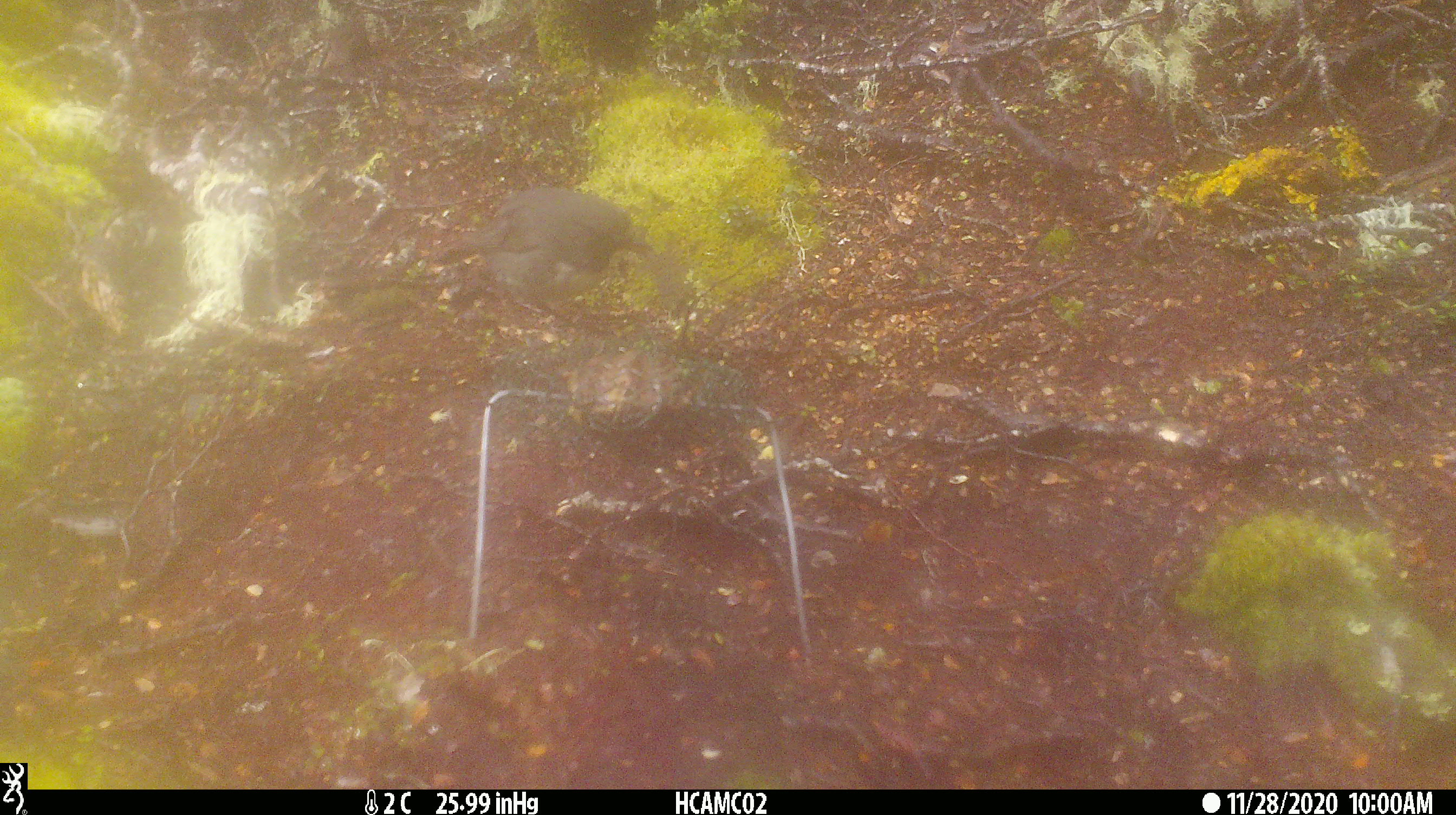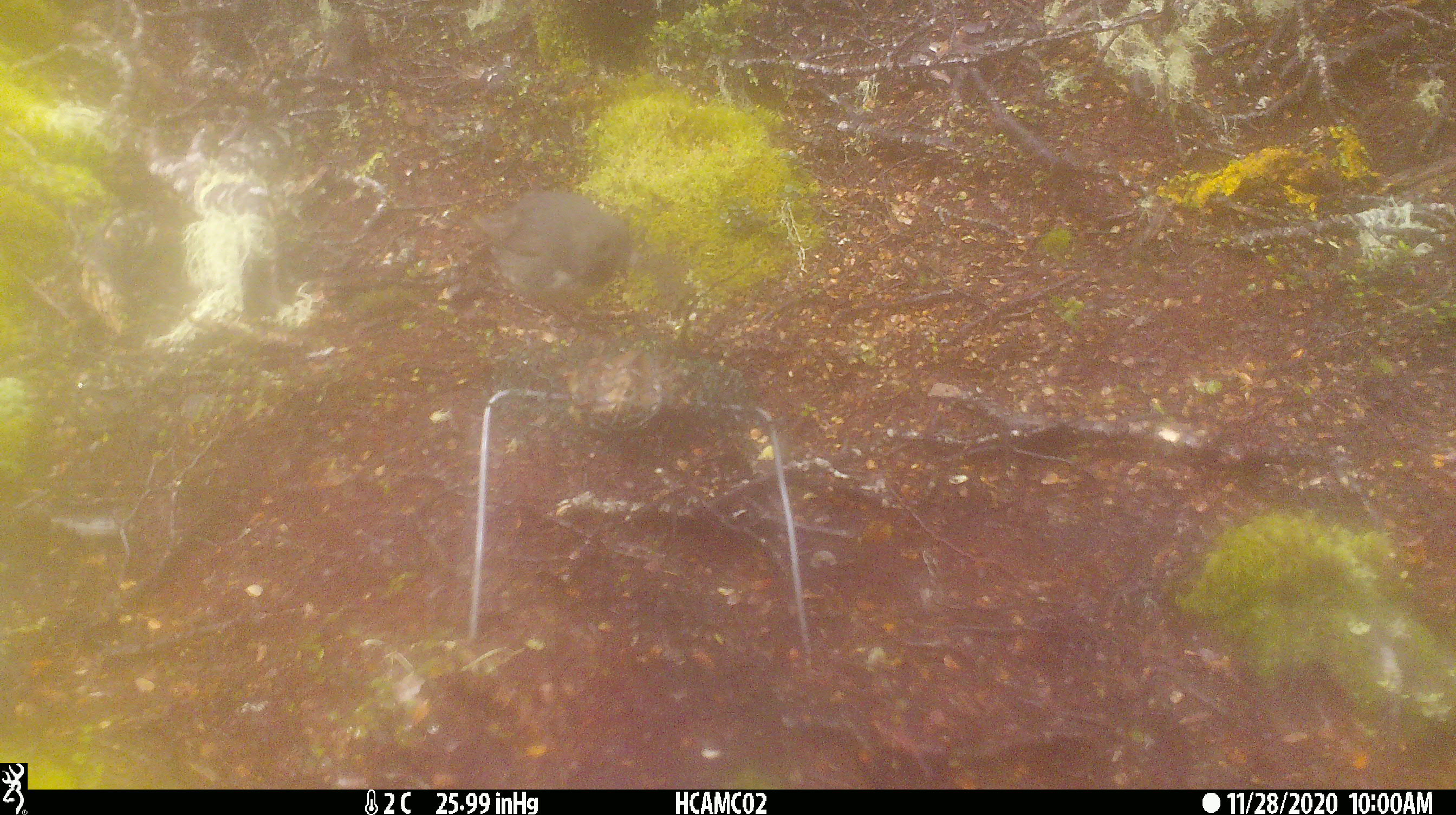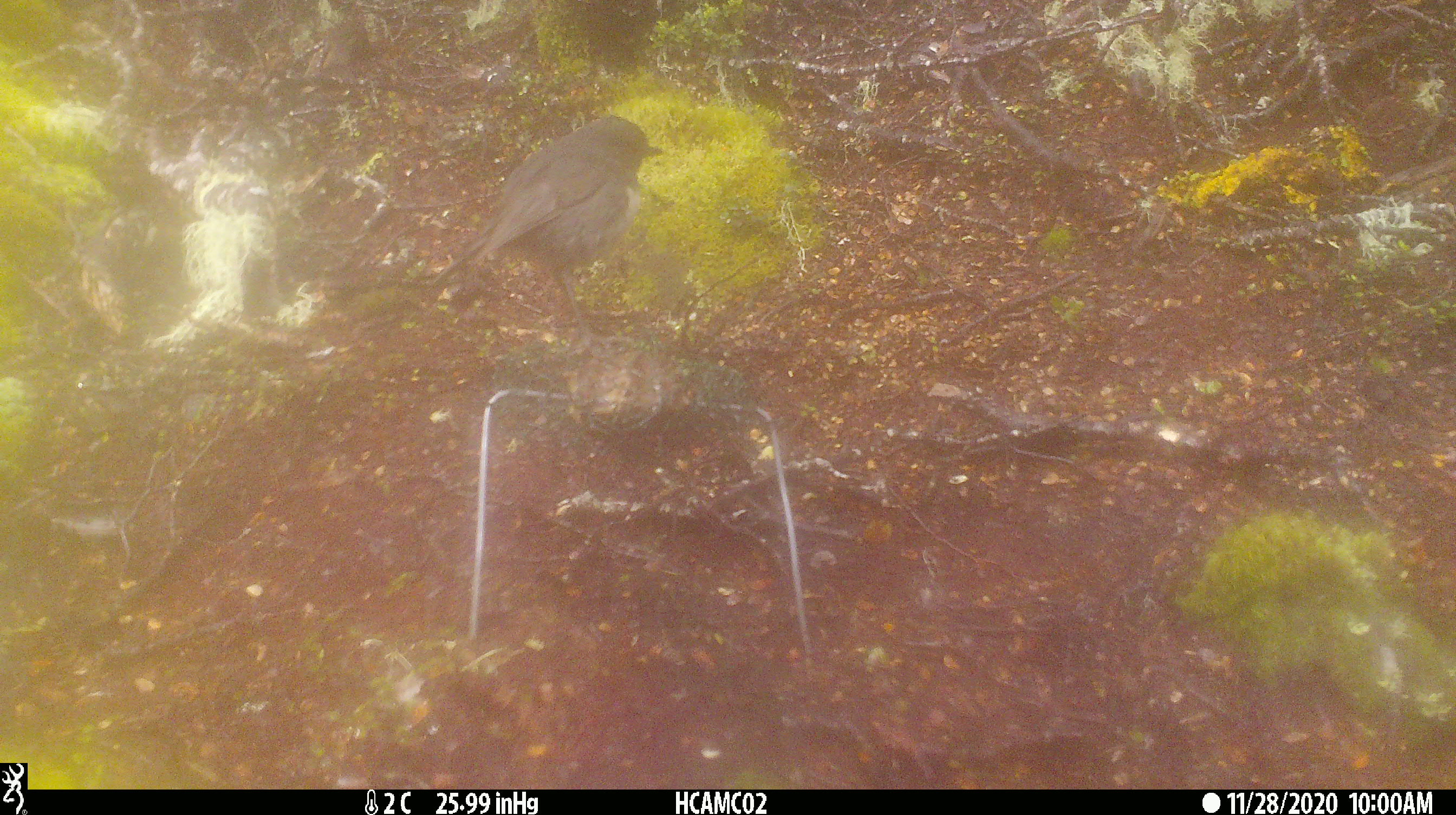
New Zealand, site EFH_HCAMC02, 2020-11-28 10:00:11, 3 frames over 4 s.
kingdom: Animalia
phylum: Chordata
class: Aves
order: Passeriformes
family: Petroicidae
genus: Petroica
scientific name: Petroica australis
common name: new zealand robin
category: robin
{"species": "robin (new zealand robin) (Petroica australis)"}